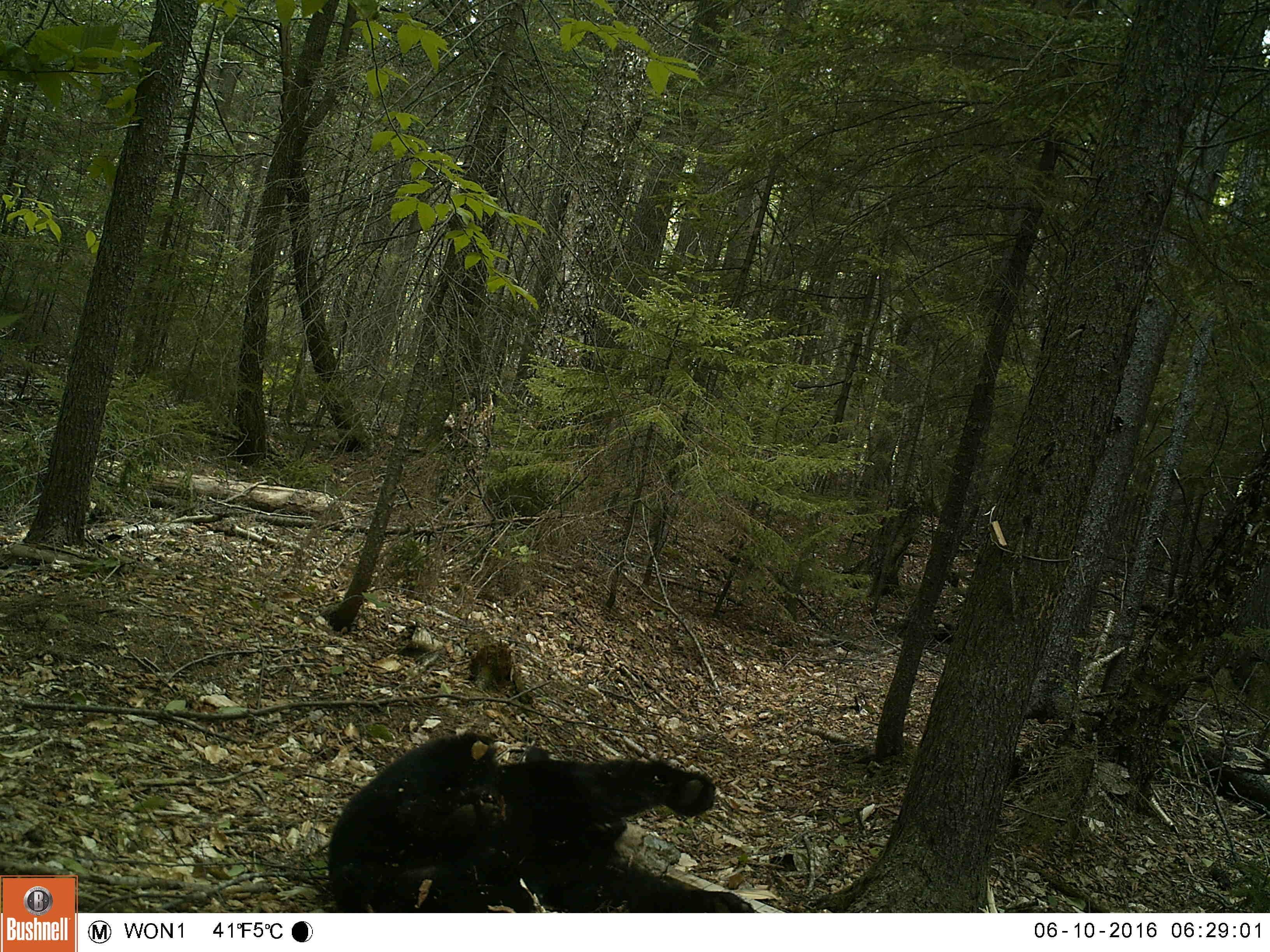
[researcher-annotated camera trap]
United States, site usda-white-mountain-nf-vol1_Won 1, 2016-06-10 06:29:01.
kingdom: Animalia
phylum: Chordata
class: Mammalia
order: Carnivora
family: Ursidae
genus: Ursus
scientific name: Ursus americanus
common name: black bear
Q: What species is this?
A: Black bear (Ursus americanus).